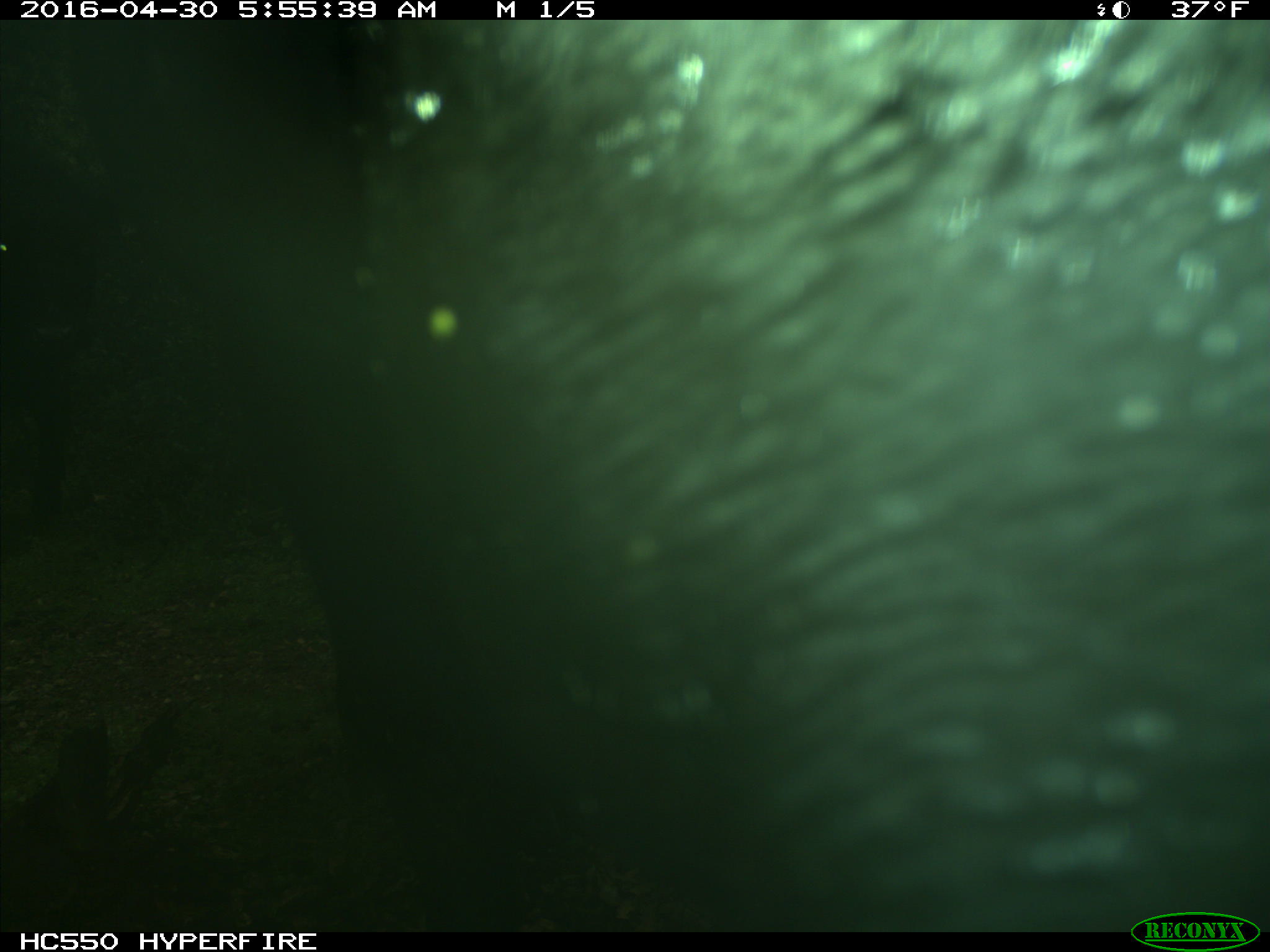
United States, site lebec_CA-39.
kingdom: Animalia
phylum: Chordata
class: Mammalia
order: Artiodactyla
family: Bovidae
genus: Bos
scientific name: Bos taurus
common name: domestic cow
Bos taurus (domestic cow).